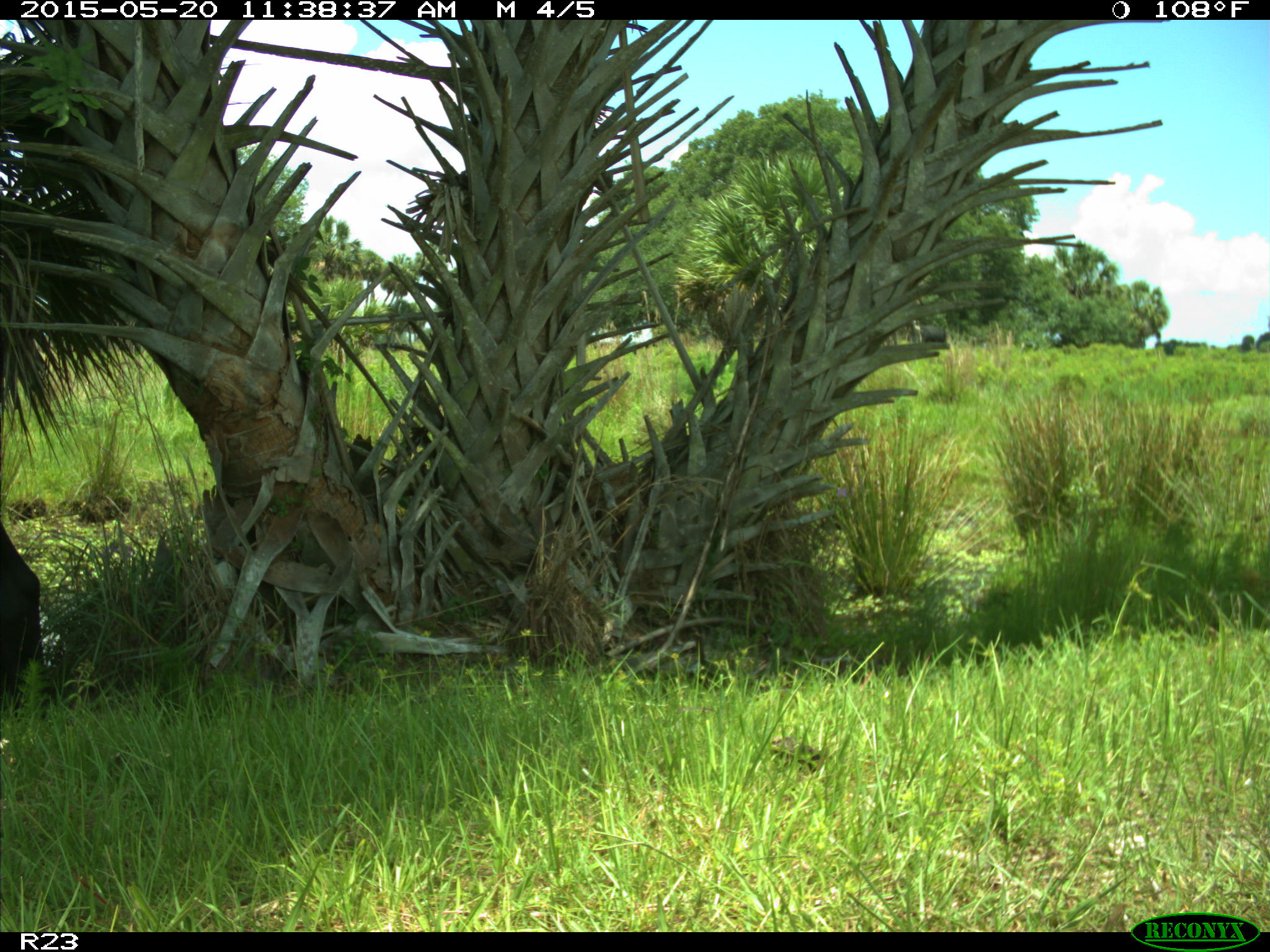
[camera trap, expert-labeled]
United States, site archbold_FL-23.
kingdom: Animalia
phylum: Chordata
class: Mammalia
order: Artiodactyla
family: Suidae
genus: Sus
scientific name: Sus scrofa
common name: wild boar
Sus scrofa (wild boar).